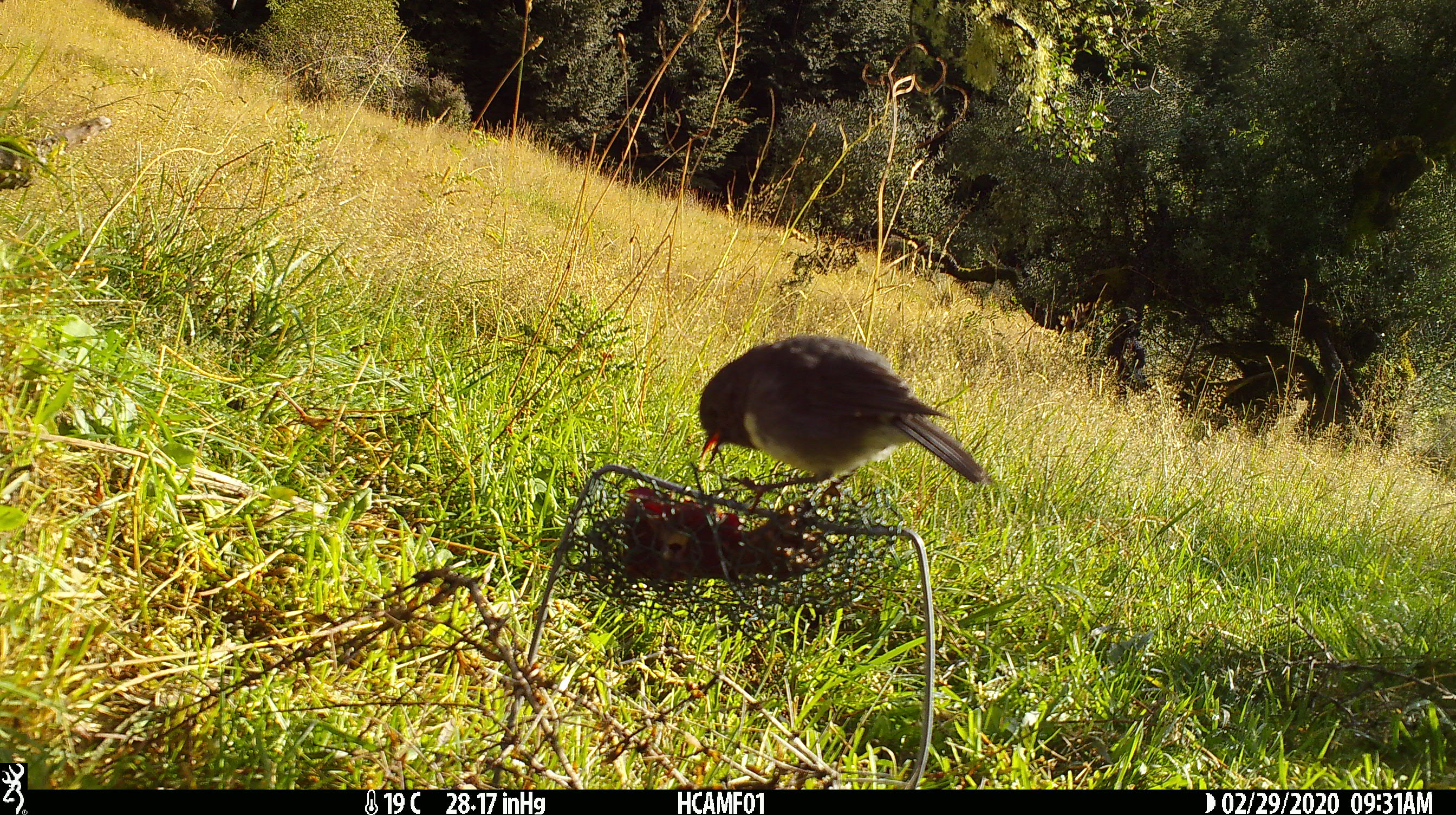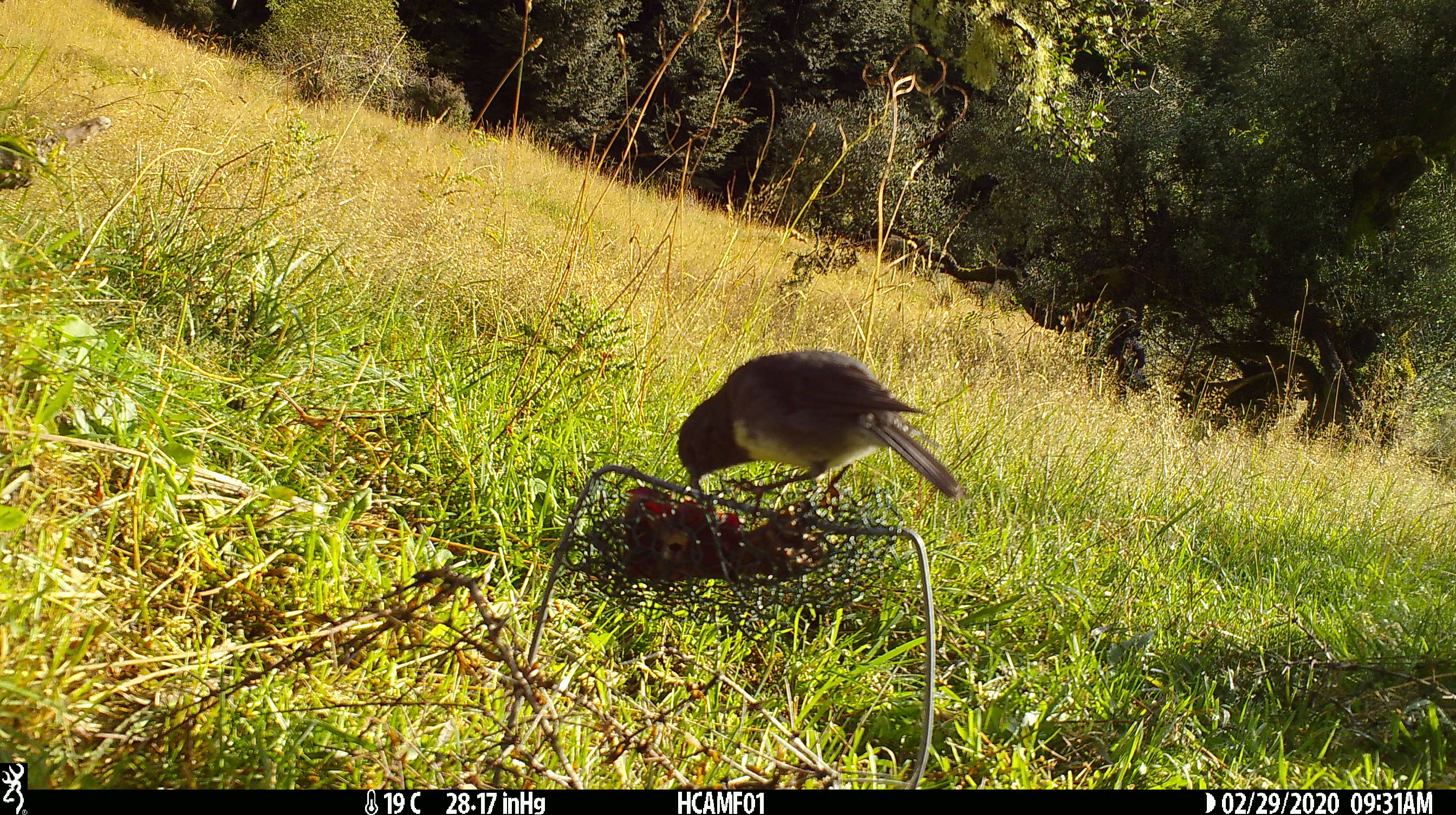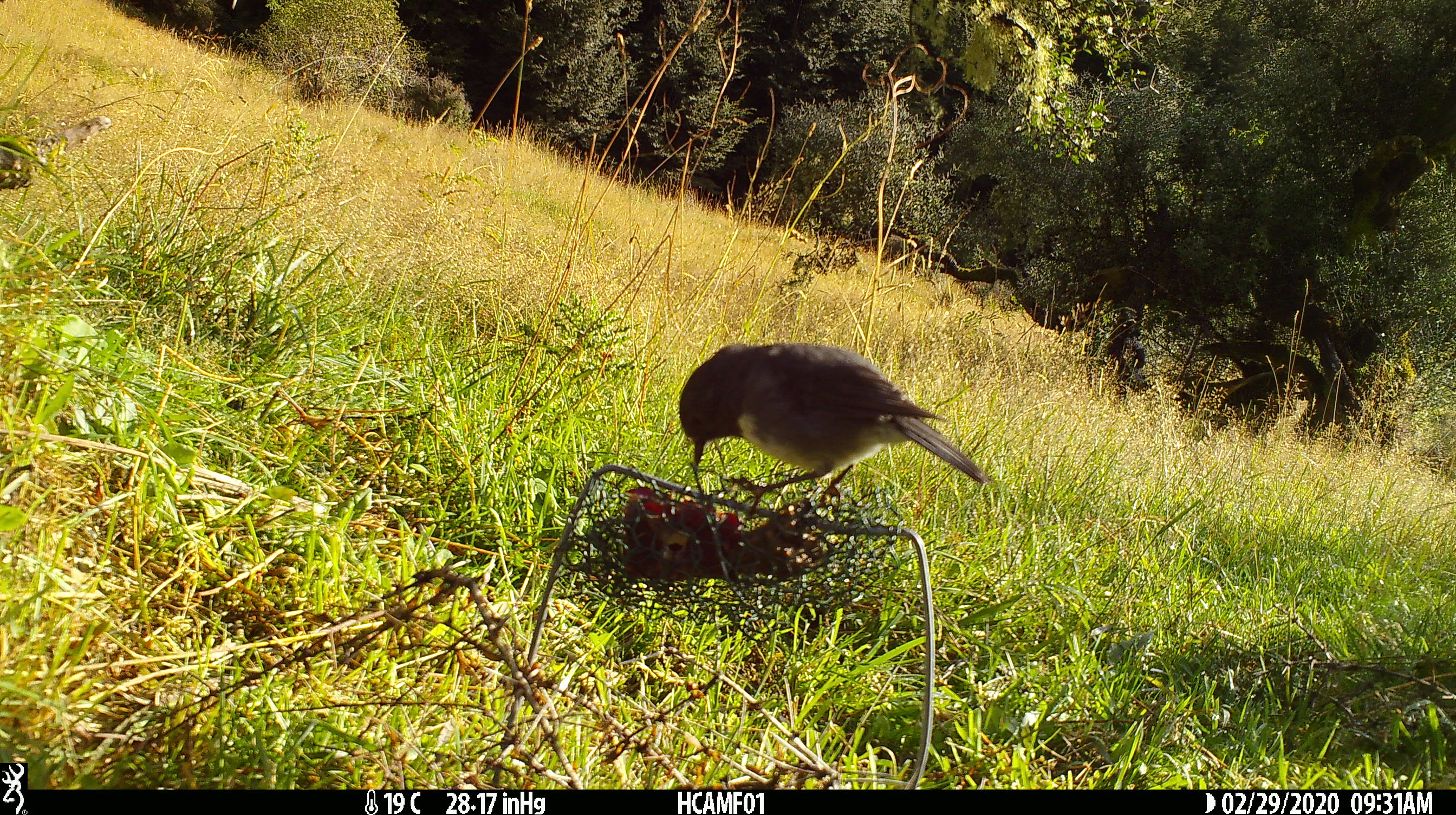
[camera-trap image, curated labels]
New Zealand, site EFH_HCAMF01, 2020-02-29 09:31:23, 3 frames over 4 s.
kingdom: Animalia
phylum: Chordata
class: Aves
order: Passeriformes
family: Petroicidae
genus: Petroica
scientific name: Petroica australis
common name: new zealand robin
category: robin